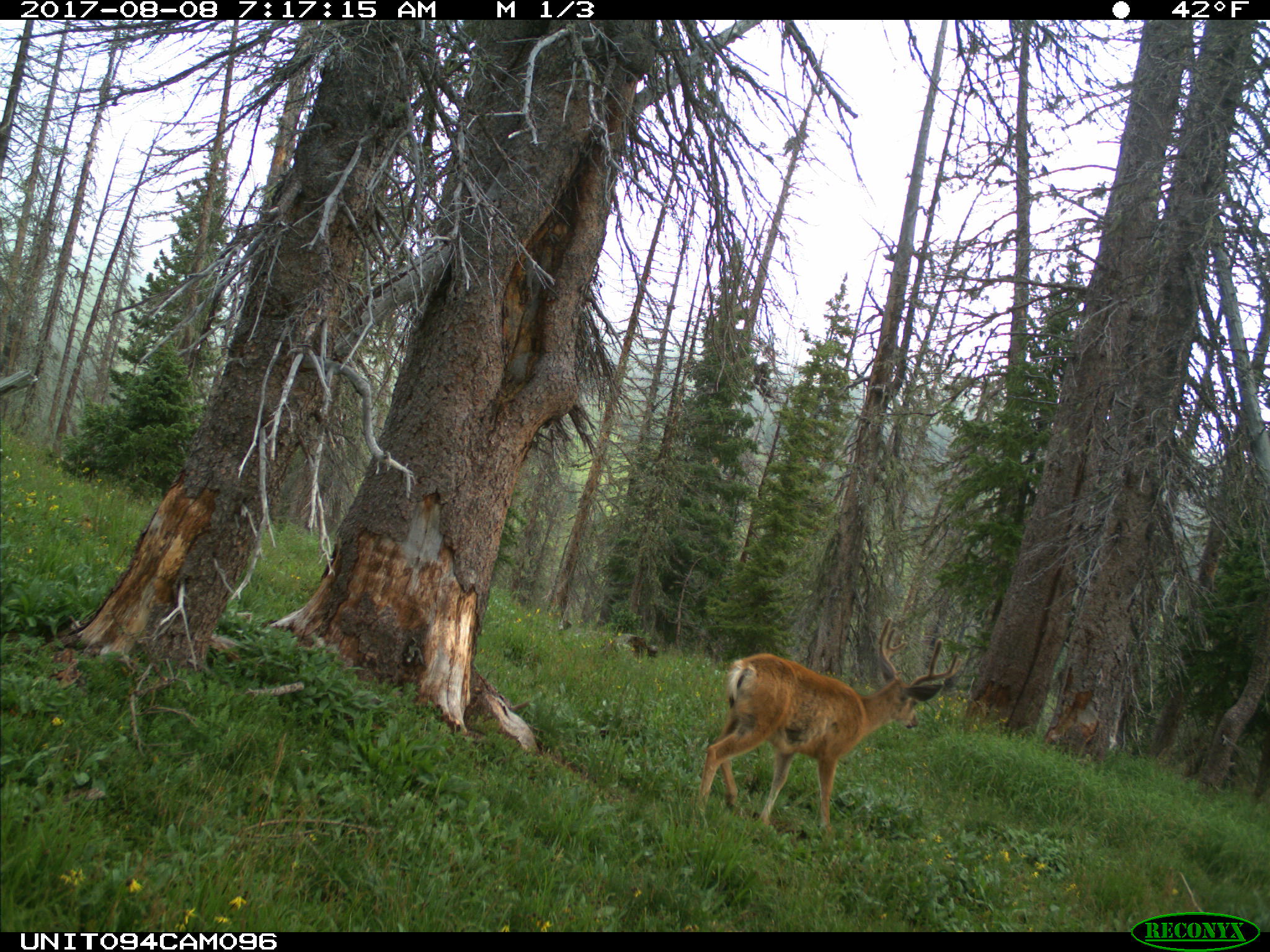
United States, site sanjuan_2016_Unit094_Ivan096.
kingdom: Animalia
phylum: Chordata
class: Mammalia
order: Artiodactyla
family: Cervidae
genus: Odocoileus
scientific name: Odocoileus hemionus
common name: mule deer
Odocoileus hemionus (mule deer).